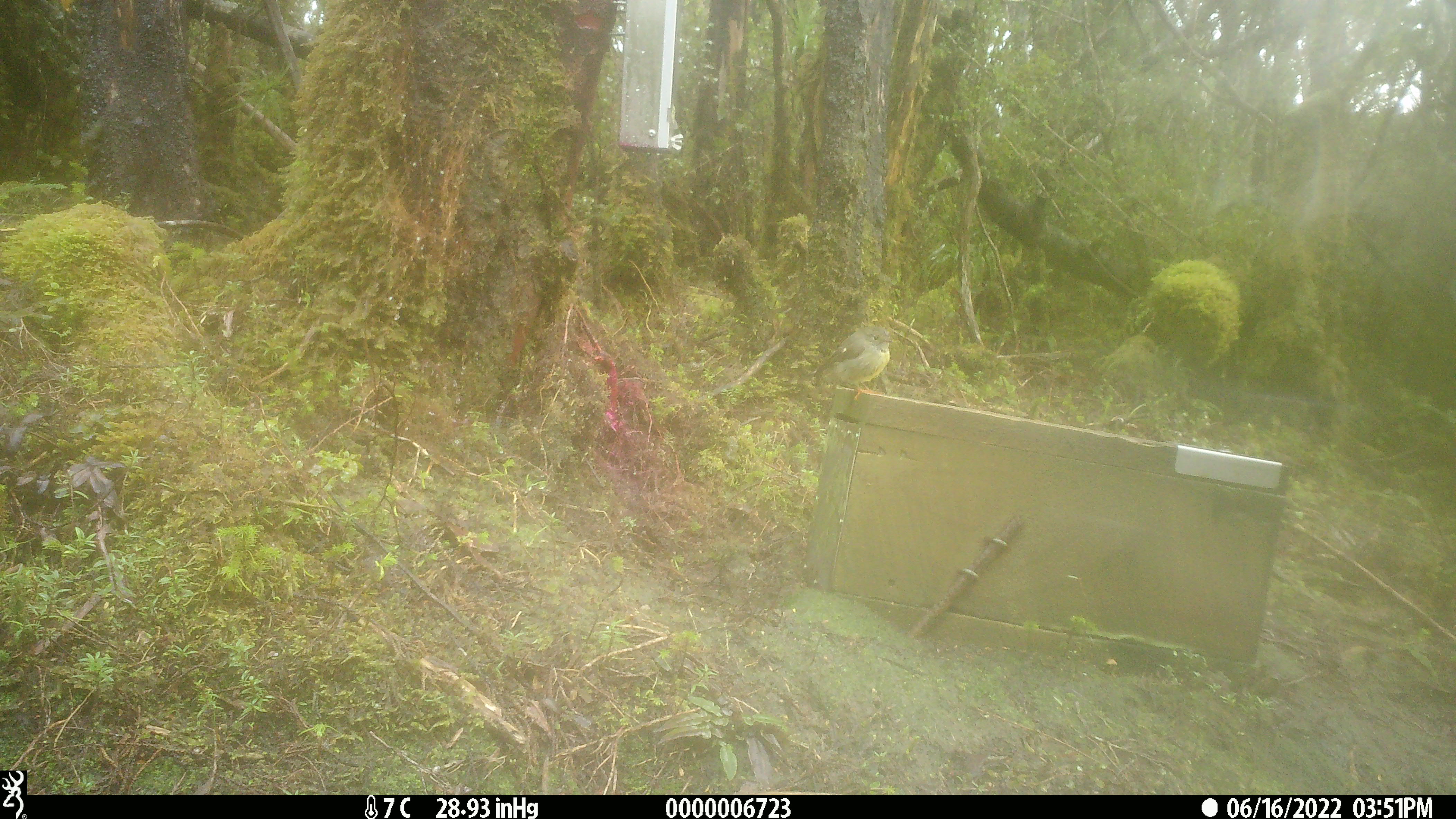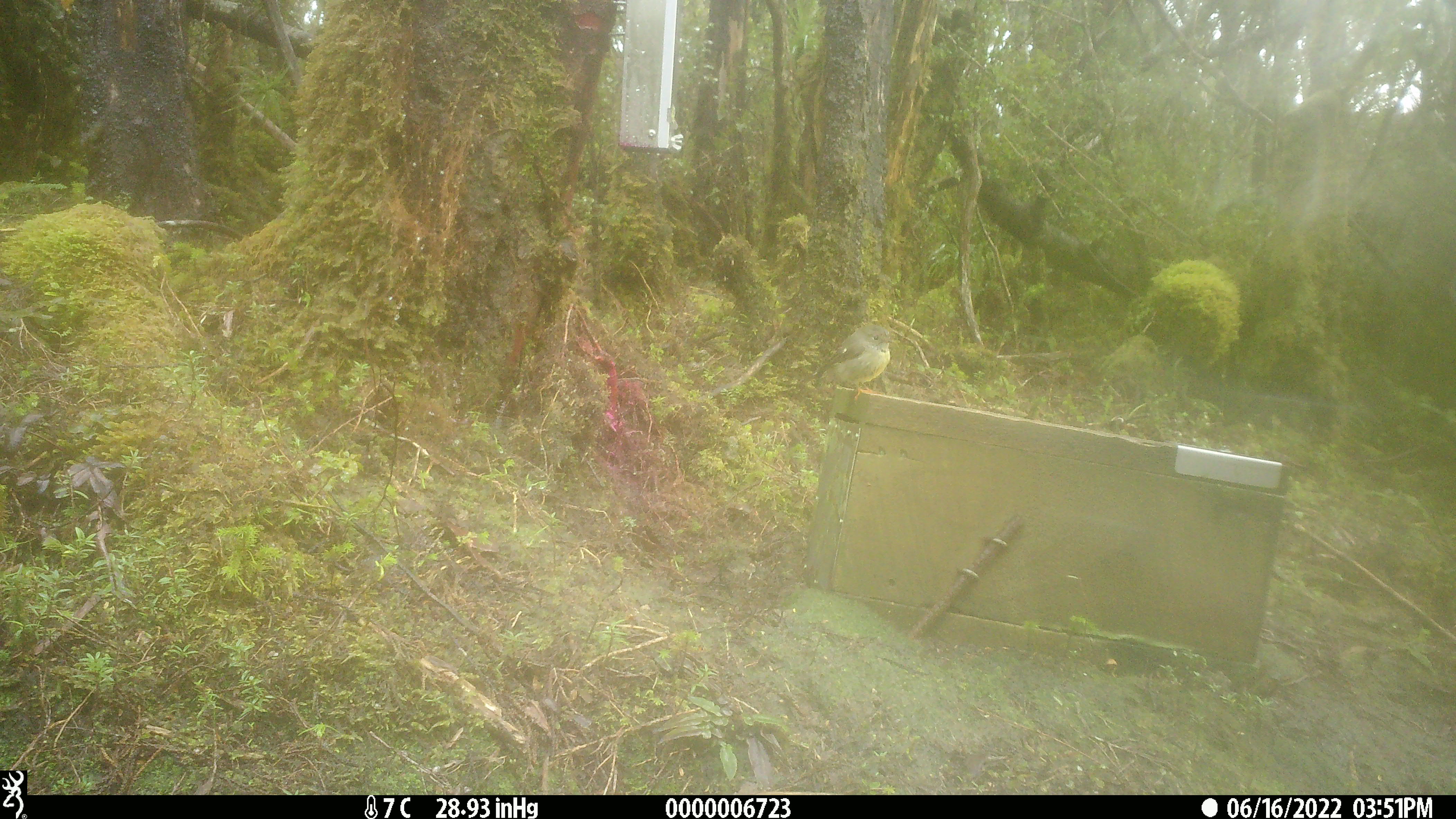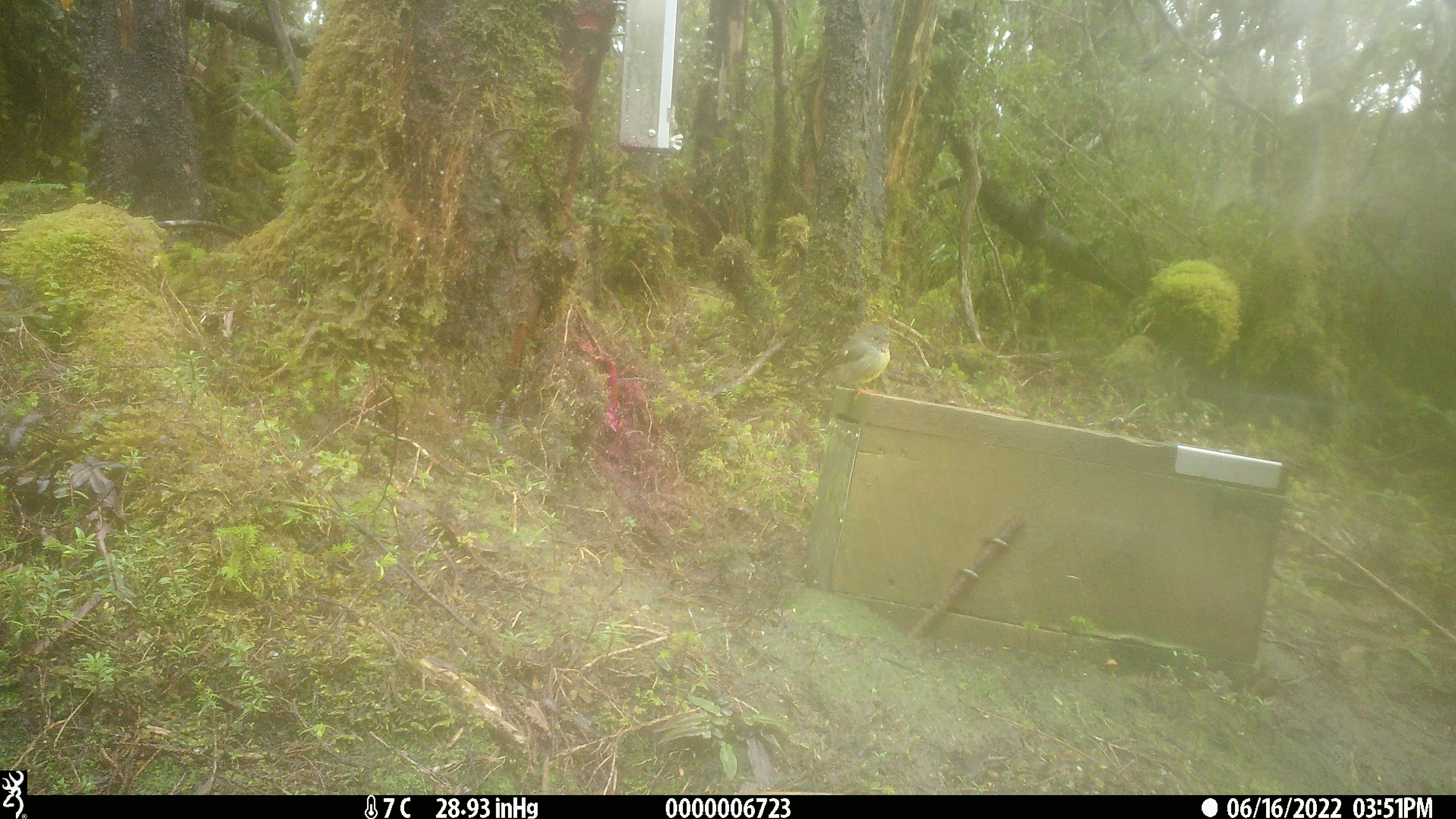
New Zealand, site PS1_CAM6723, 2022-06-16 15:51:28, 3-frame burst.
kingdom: Animalia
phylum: Chordata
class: Aves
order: Passeriformes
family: Petroicidae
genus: Petroica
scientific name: Petroica macrocephala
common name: tomtit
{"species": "tomtit (Petroica macrocephala)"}